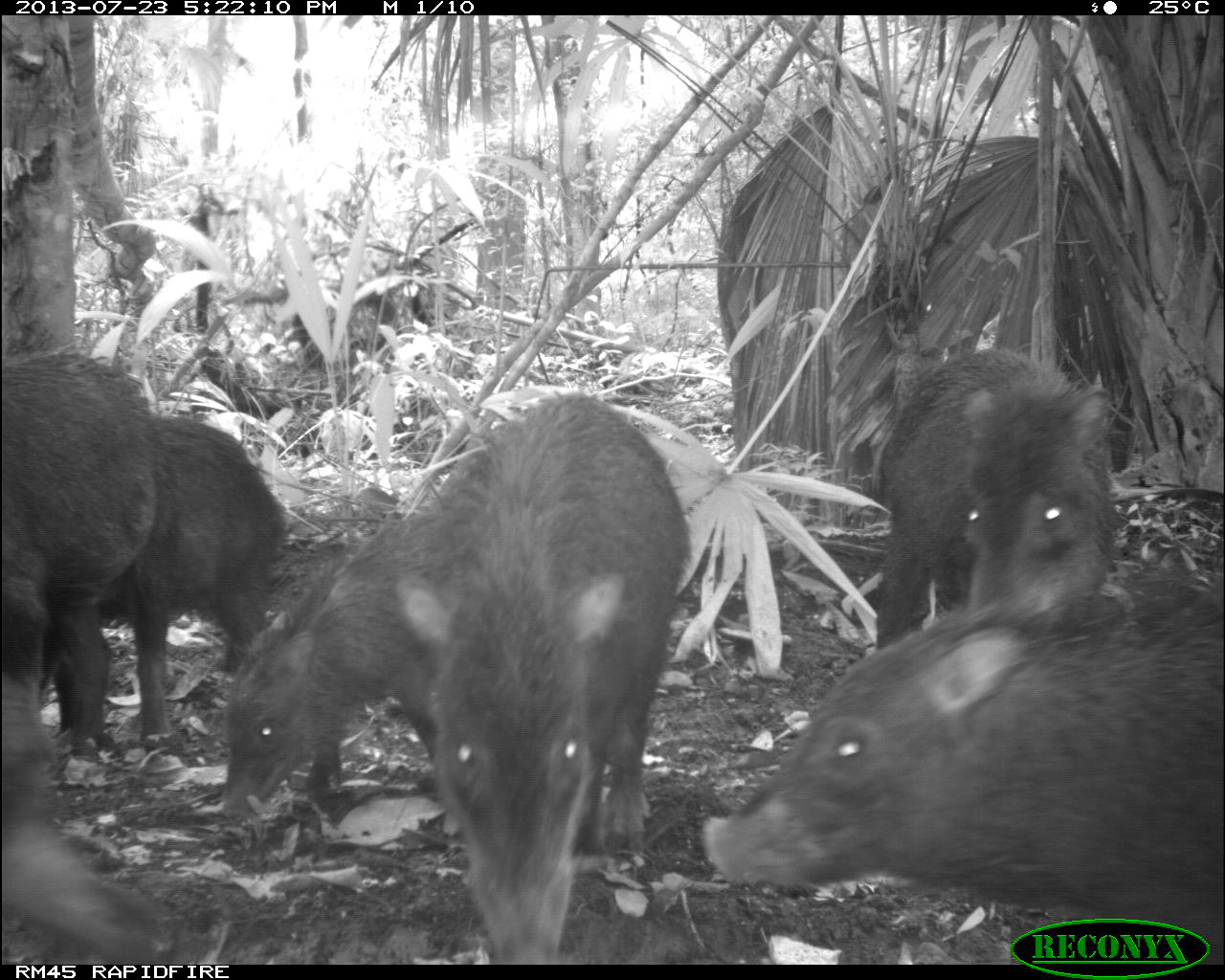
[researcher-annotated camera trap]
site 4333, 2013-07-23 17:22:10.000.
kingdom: Animalia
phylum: Chordata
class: Mammalia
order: Artiodactyla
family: Tayassuidae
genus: Tayassu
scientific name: Tayassu pecari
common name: white-lipped peccary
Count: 4.